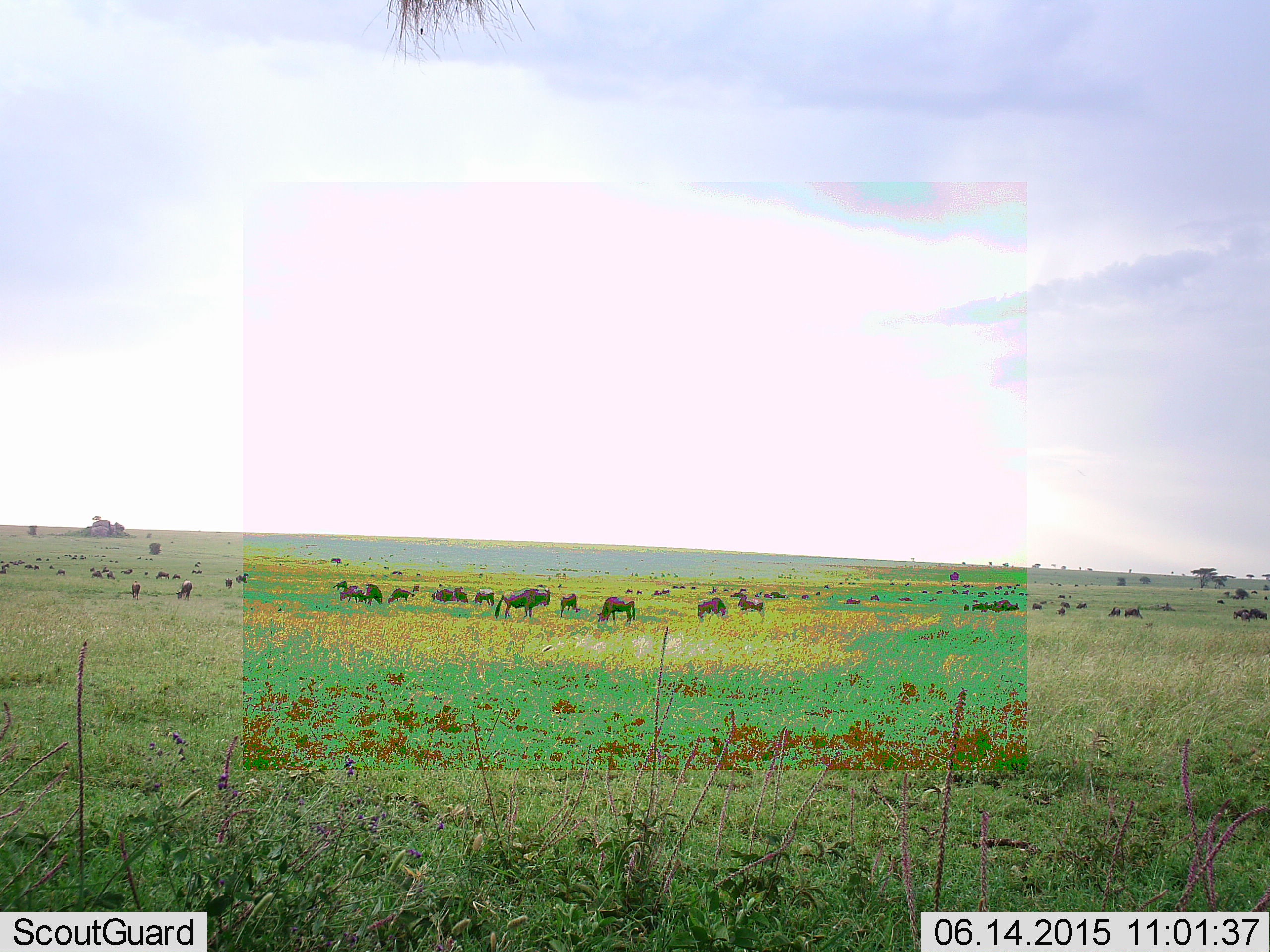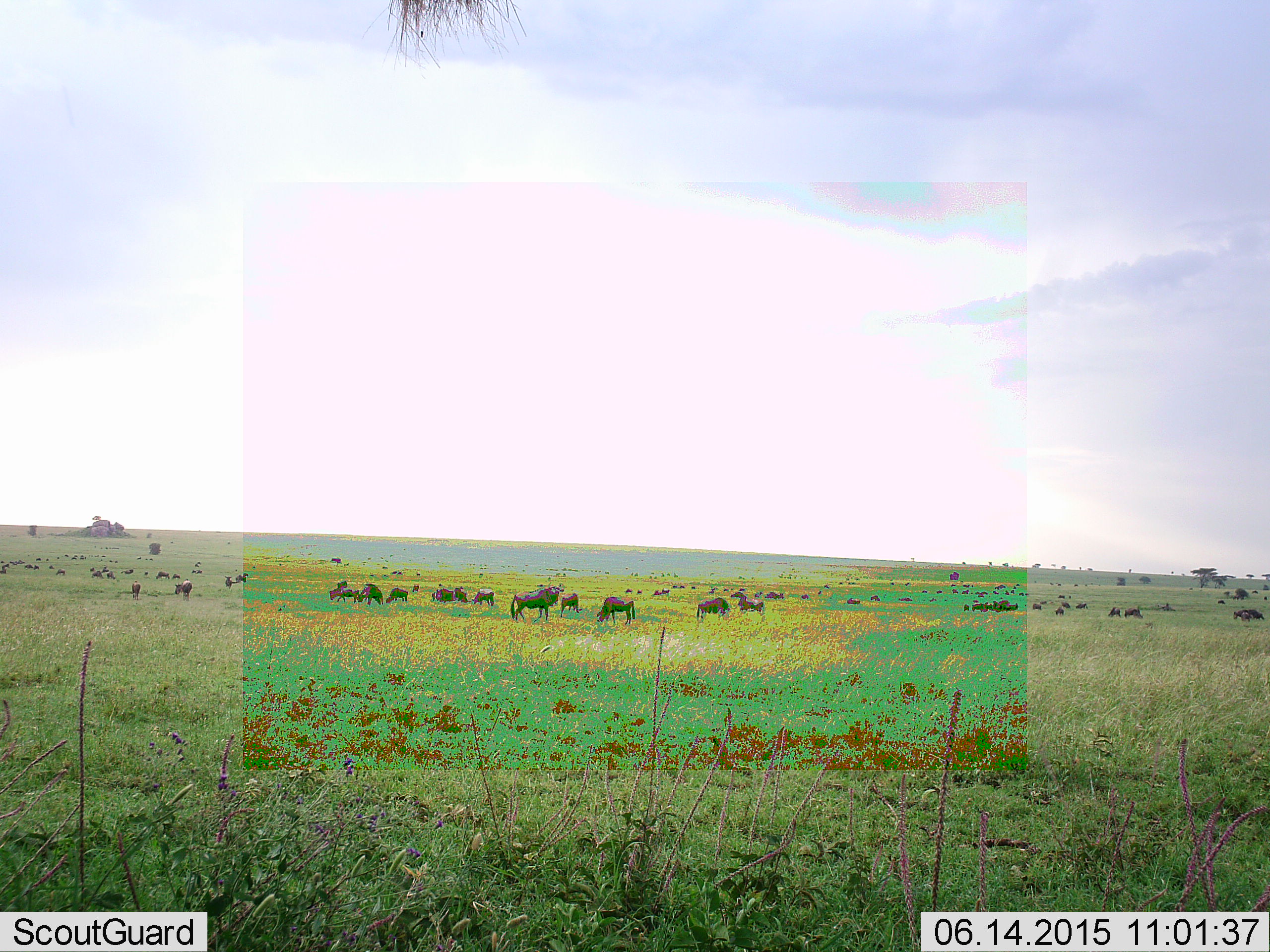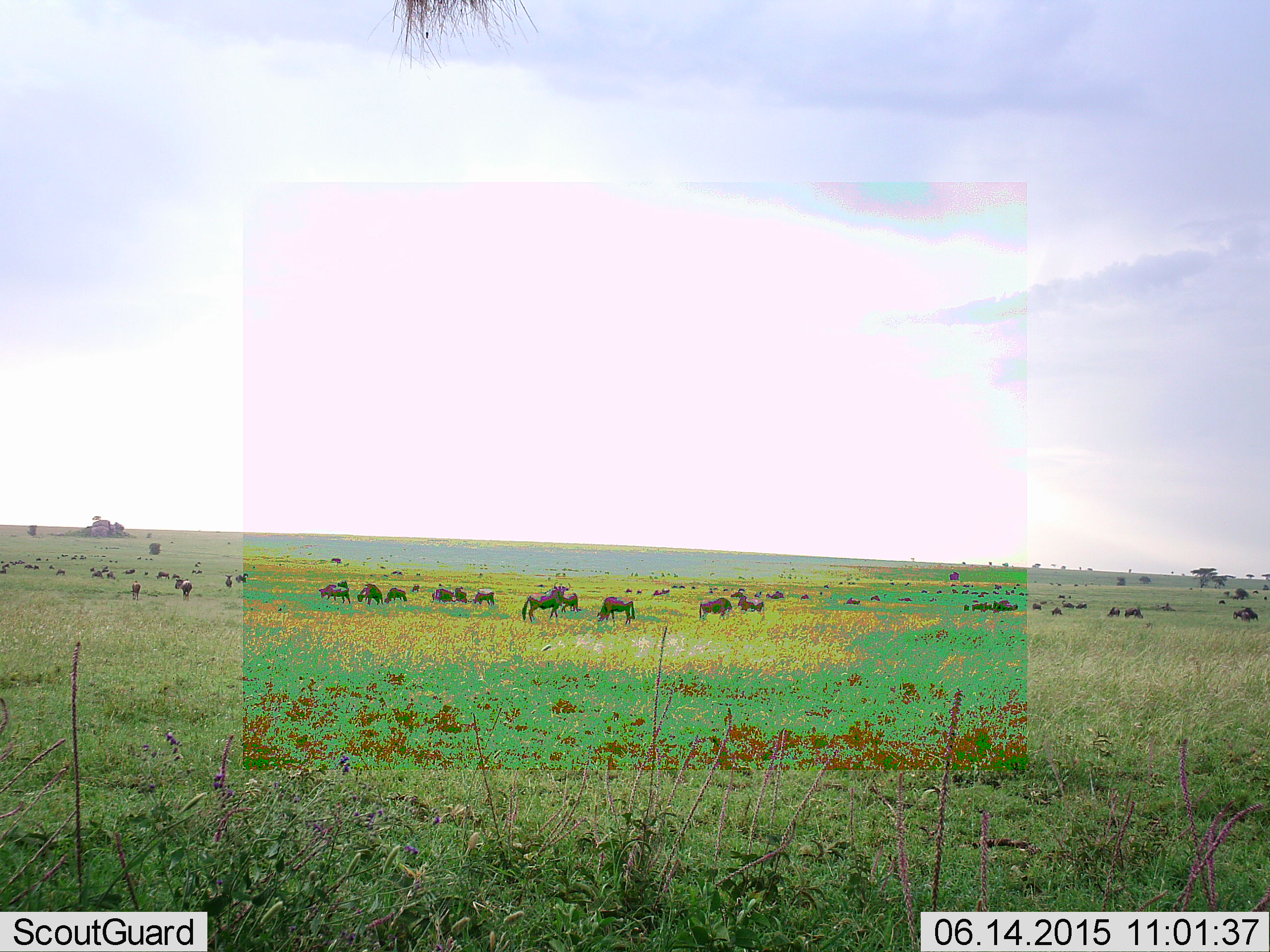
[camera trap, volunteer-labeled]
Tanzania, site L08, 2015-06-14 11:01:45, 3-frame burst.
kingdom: Animalia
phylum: Chordata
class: Mammalia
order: Artiodactyla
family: Bovidae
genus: Connochaetes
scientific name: Connochaetes taurinus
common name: blue wildebeest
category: wildebeest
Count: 51+.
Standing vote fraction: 70%.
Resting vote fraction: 10%.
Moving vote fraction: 80%.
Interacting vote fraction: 0%.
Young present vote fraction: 0%.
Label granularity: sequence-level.